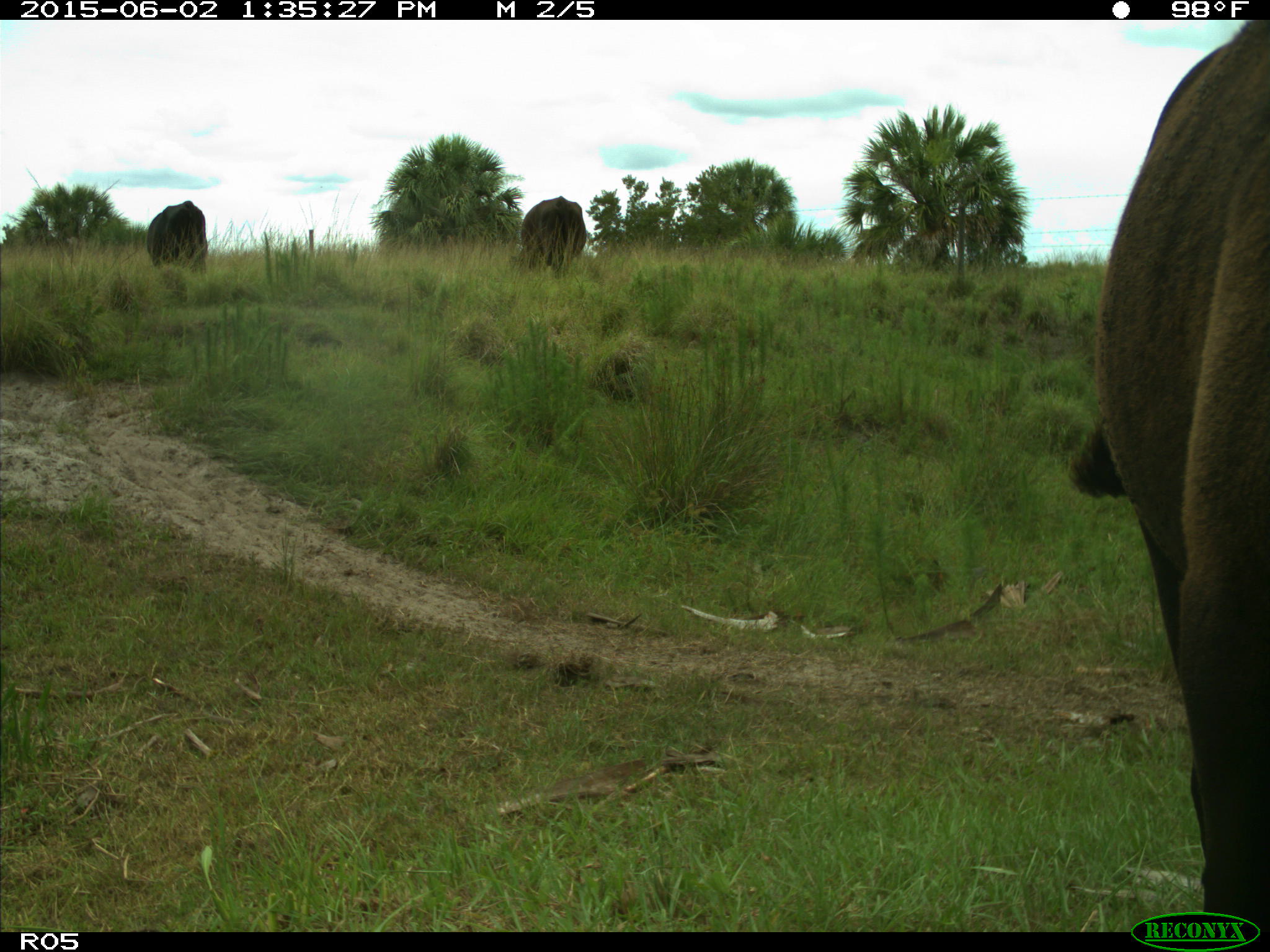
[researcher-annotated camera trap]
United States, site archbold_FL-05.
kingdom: Animalia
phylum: Chordata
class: Mammalia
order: Artiodactyla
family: Bovidae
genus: Bos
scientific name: Bos taurus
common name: domestic cow